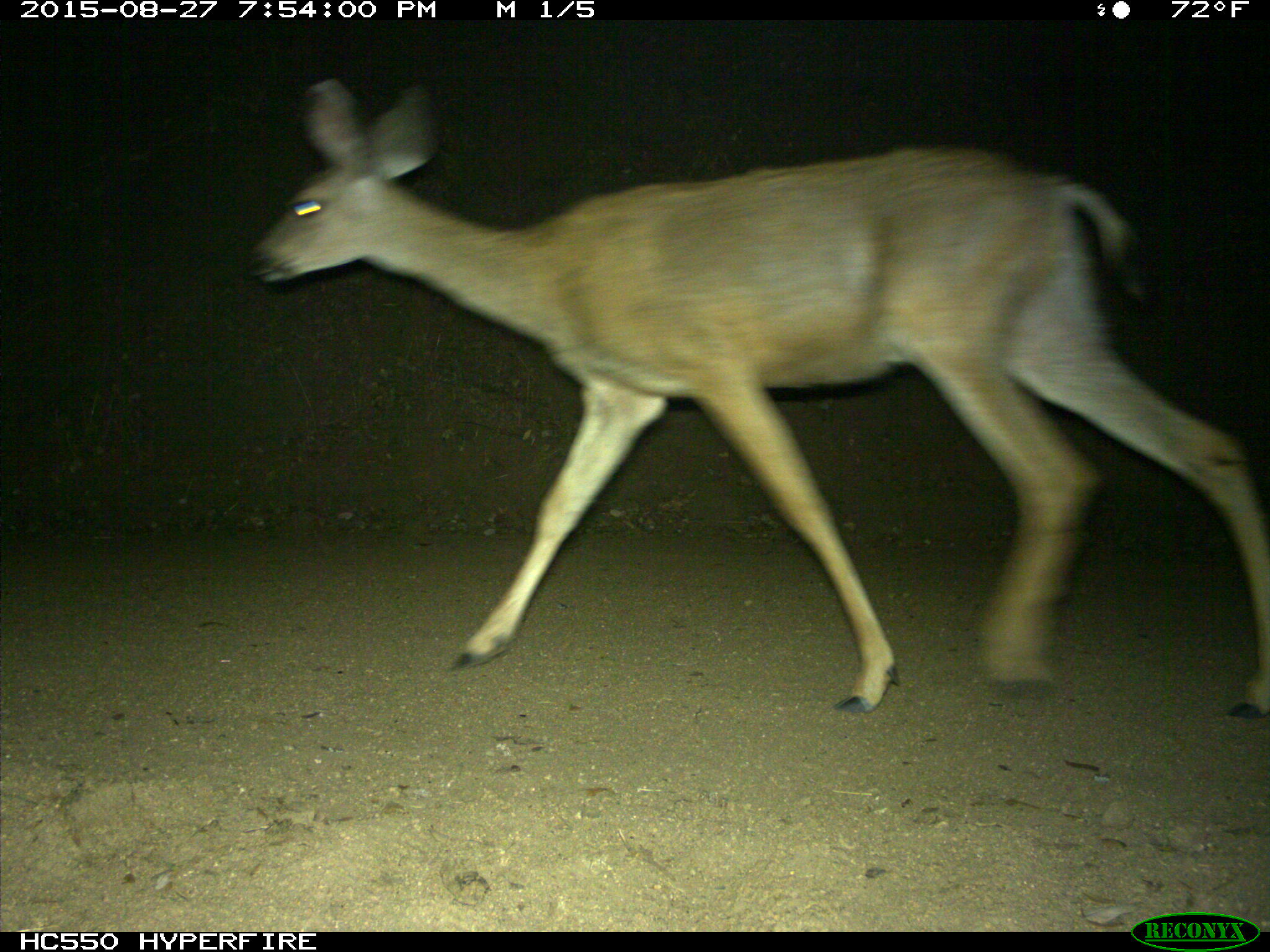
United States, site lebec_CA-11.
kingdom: Animalia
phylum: Chordata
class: Mammalia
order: Artiodactyla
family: Cervidae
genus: Odocoileus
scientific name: Odocoileus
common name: deer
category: unidentified deer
Unidentified deer (deer) (Odocoileus).